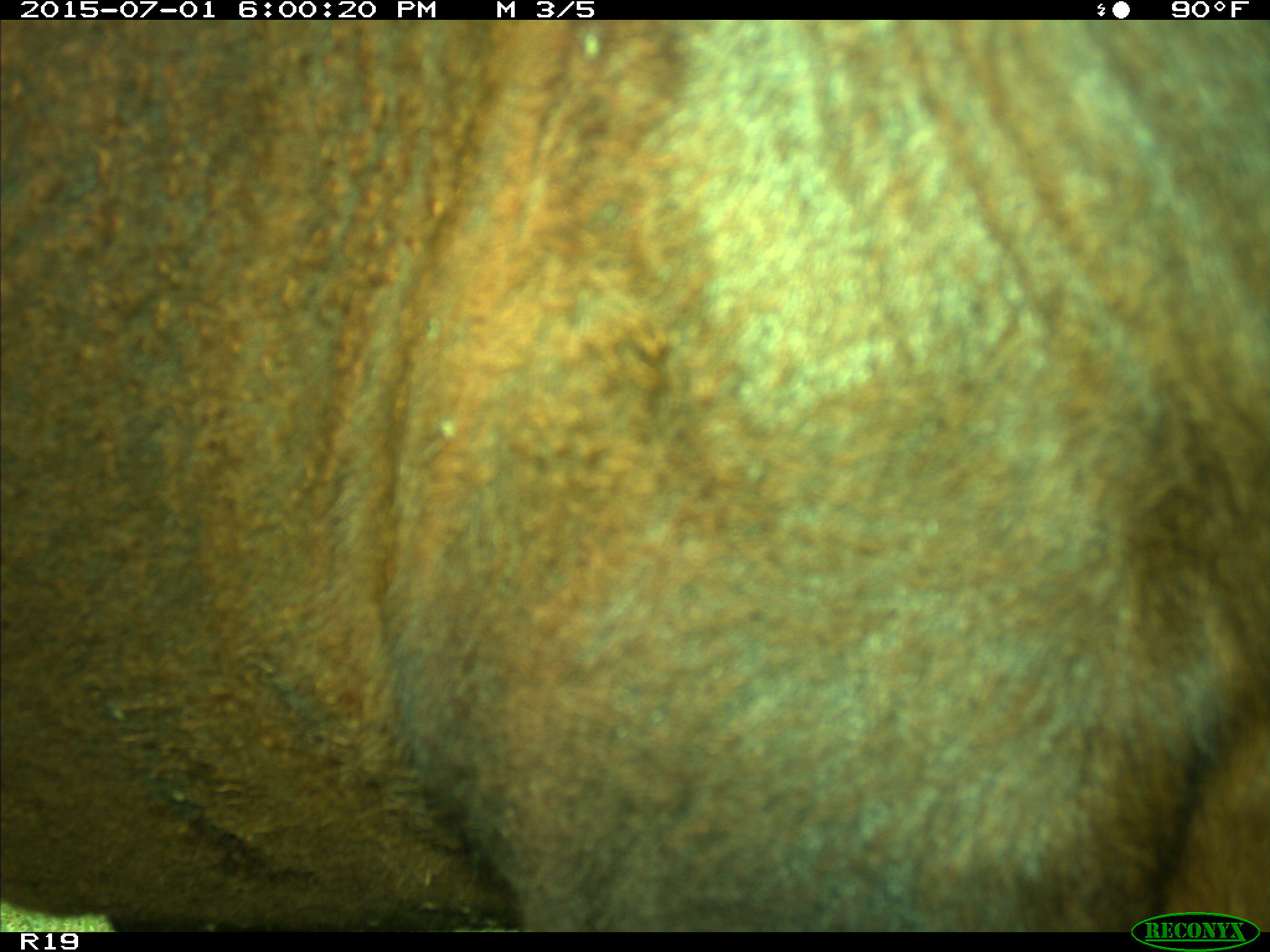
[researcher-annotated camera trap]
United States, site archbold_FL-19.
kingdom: Animalia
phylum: Chordata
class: Mammalia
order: Artiodactyla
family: Bovidae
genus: Bos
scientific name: Bos taurus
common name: domestic cow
Bos taurus (domestic cow).